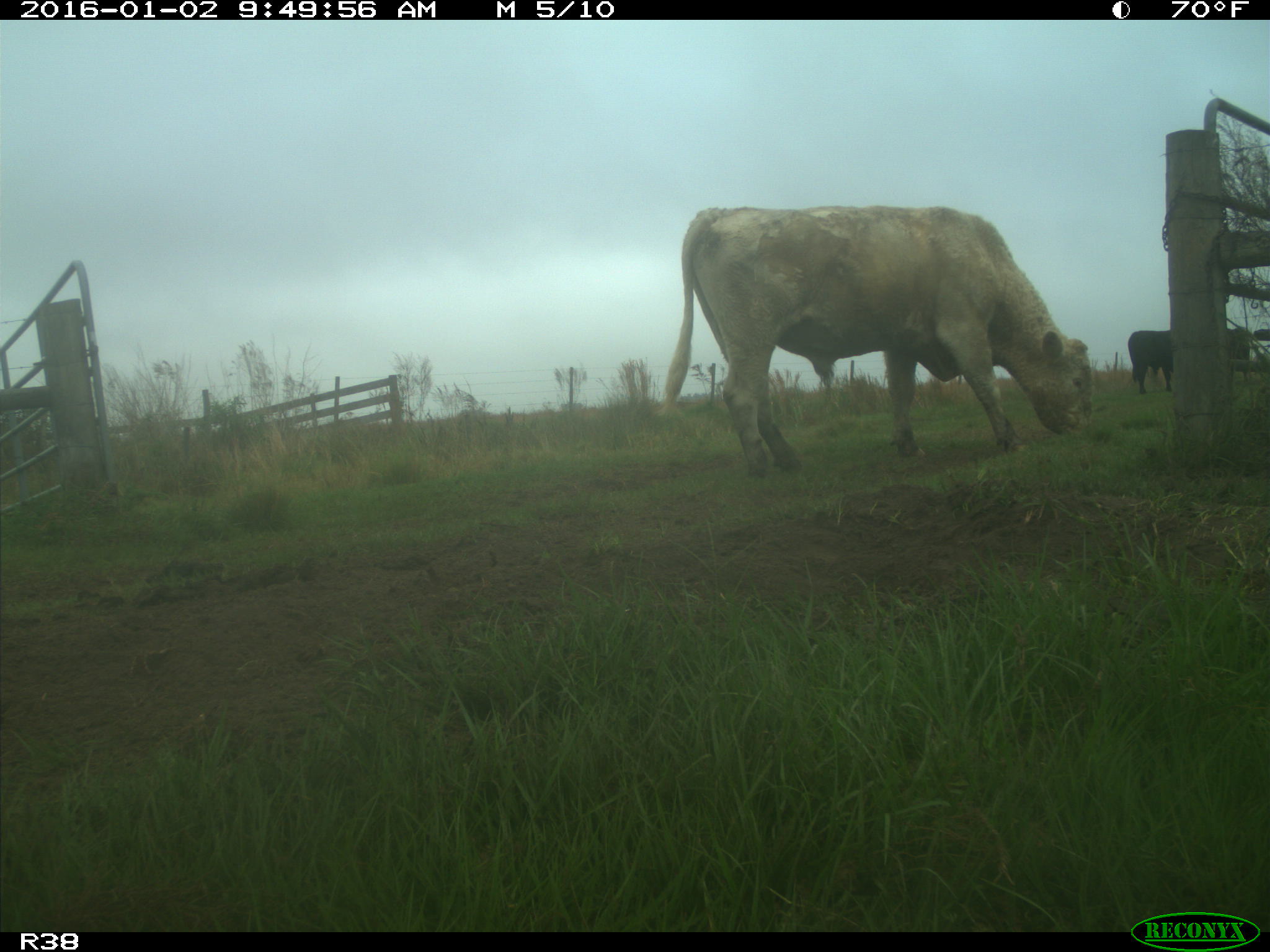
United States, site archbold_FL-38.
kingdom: Animalia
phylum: Chordata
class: Mammalia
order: Artiodactyla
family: Bovidae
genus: Bos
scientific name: Bos taurus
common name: domestic cow